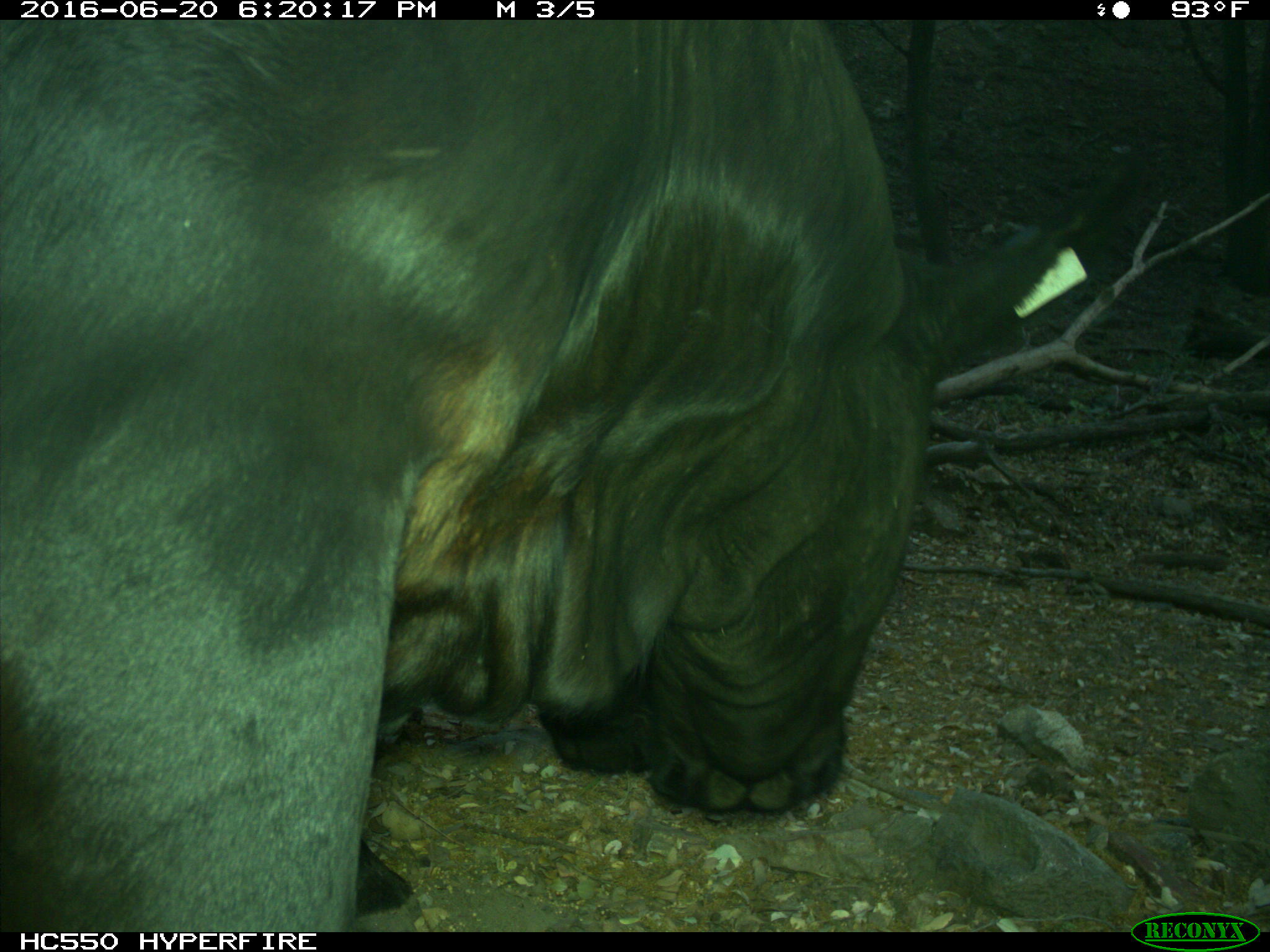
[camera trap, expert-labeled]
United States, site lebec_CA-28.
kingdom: Animalia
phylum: Chordata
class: Mammalia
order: Artiodactyla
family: Bovidae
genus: Bos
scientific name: Bos taurus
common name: domestic cow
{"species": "Bos taurus (domestic cow)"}